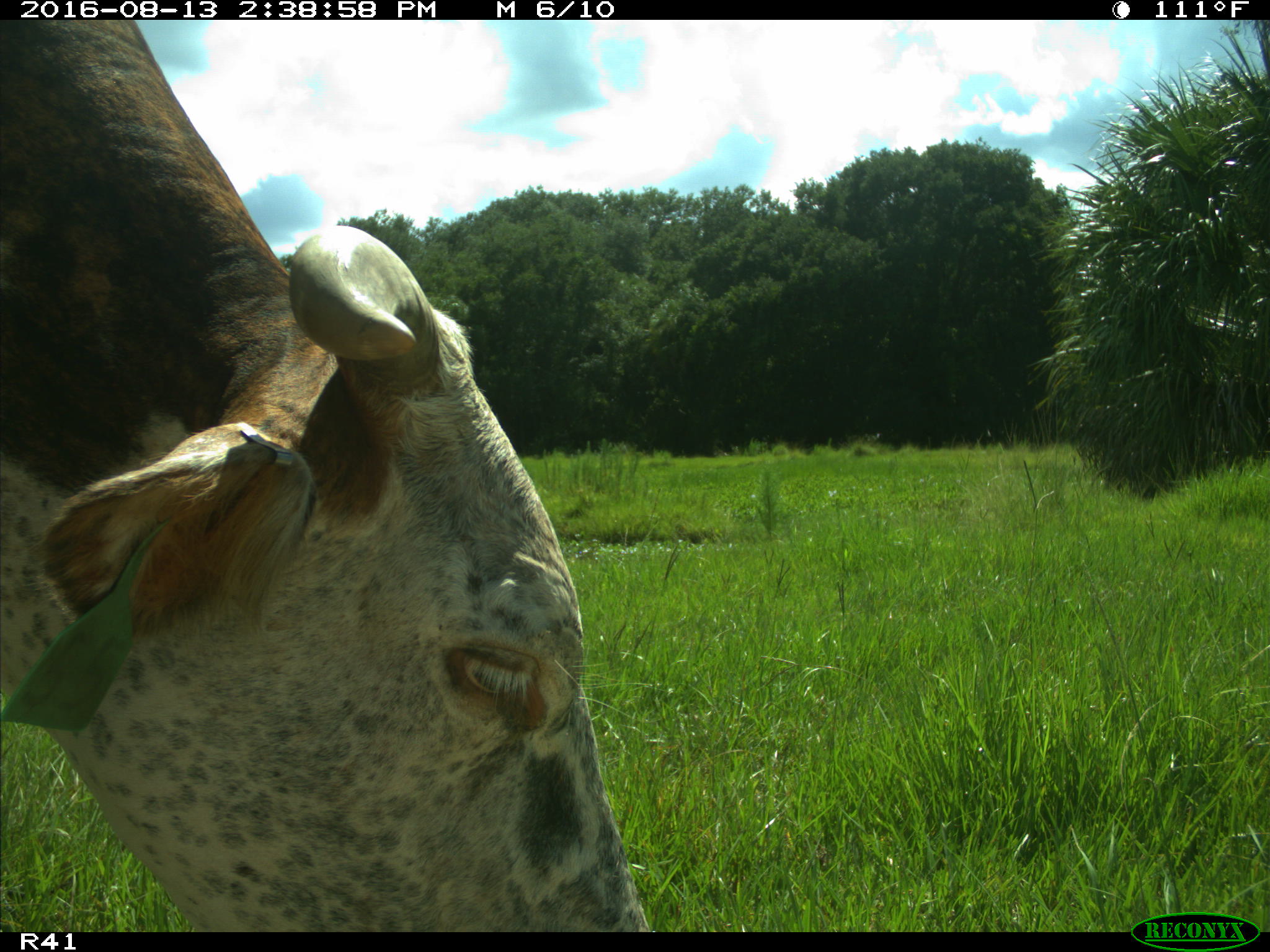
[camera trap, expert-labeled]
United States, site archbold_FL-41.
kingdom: Animalia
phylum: Chordata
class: Mammalia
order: Artiodactyla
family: Bovidae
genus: Bos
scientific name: Bos taurus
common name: domestic cow